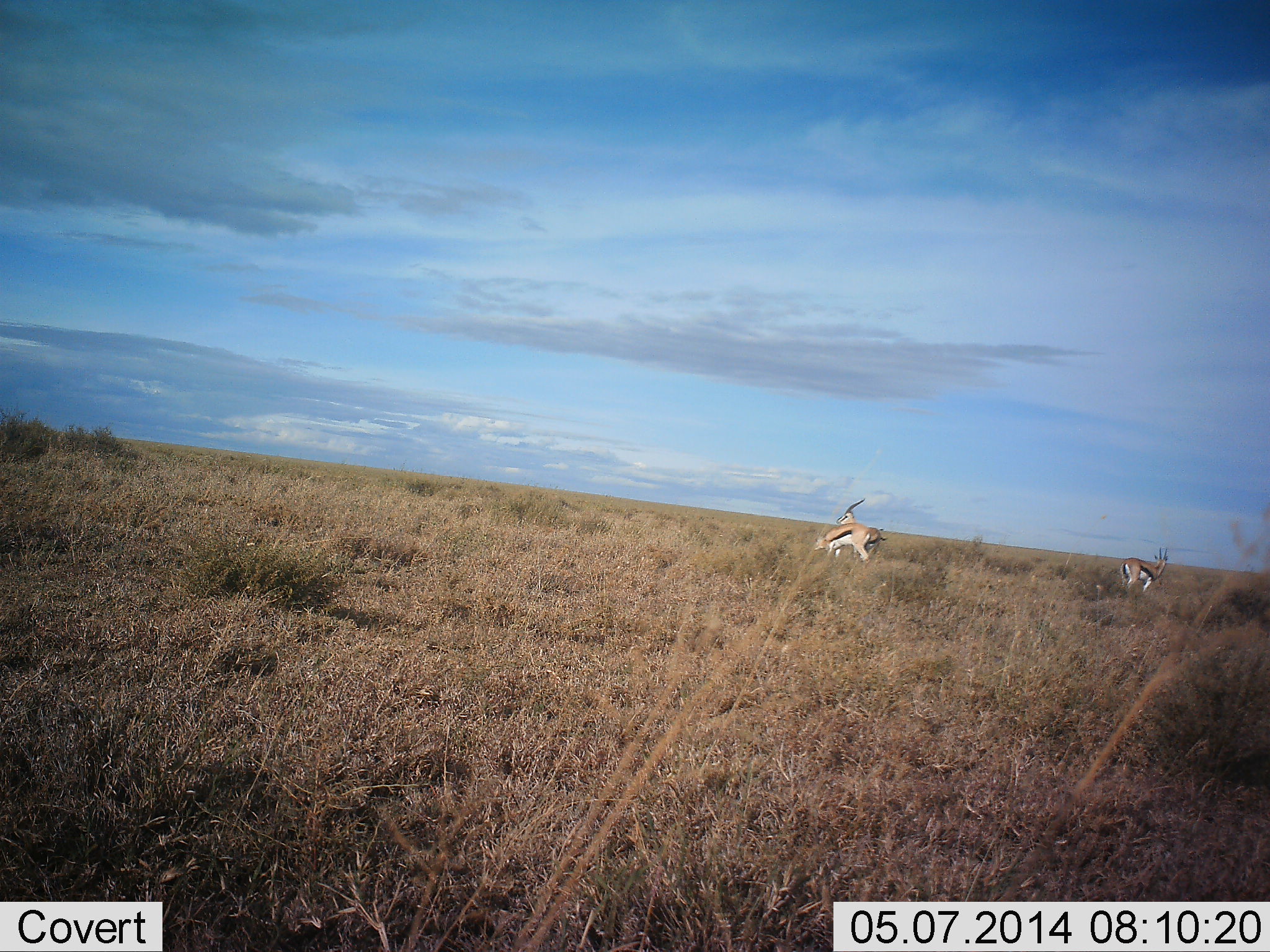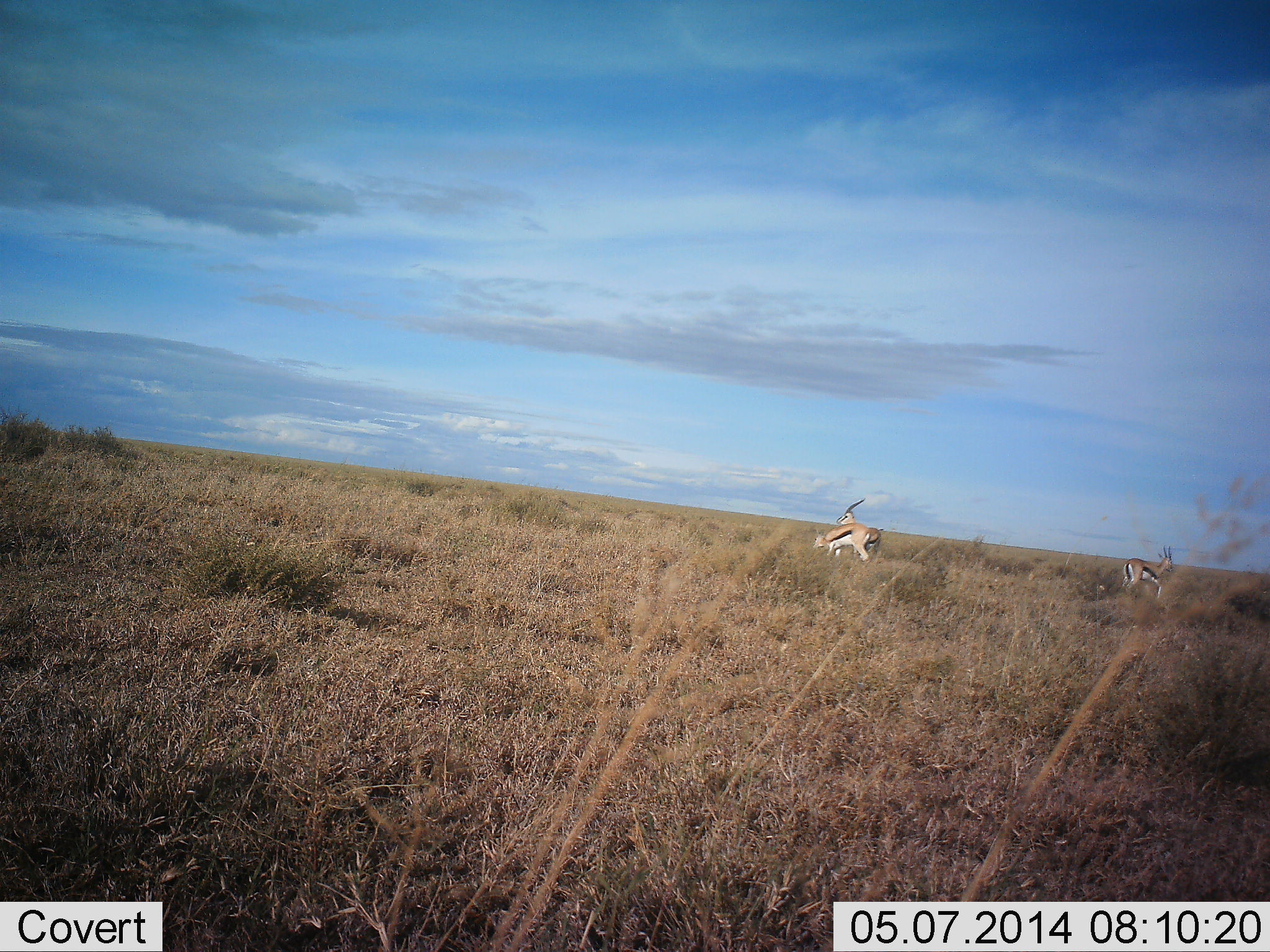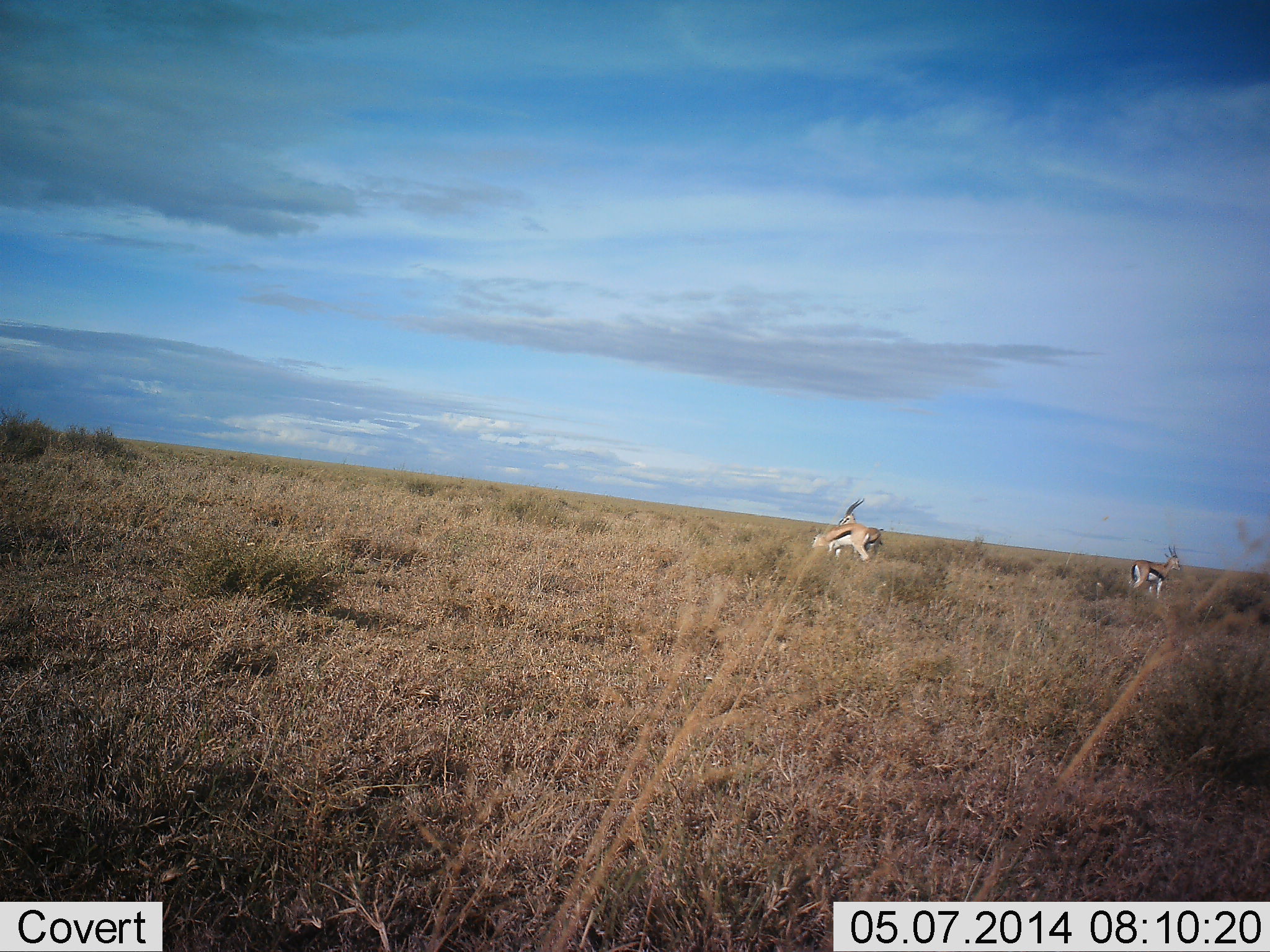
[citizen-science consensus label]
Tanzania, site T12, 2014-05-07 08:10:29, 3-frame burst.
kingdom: Animalia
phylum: Chordata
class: Mammalia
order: Artiodactyla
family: Bovidae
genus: Eudorcas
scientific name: Eudorcas thomsonii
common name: thomson's gazelle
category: gazellethomsons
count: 3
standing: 91%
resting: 0%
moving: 27%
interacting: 9%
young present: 0%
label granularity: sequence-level